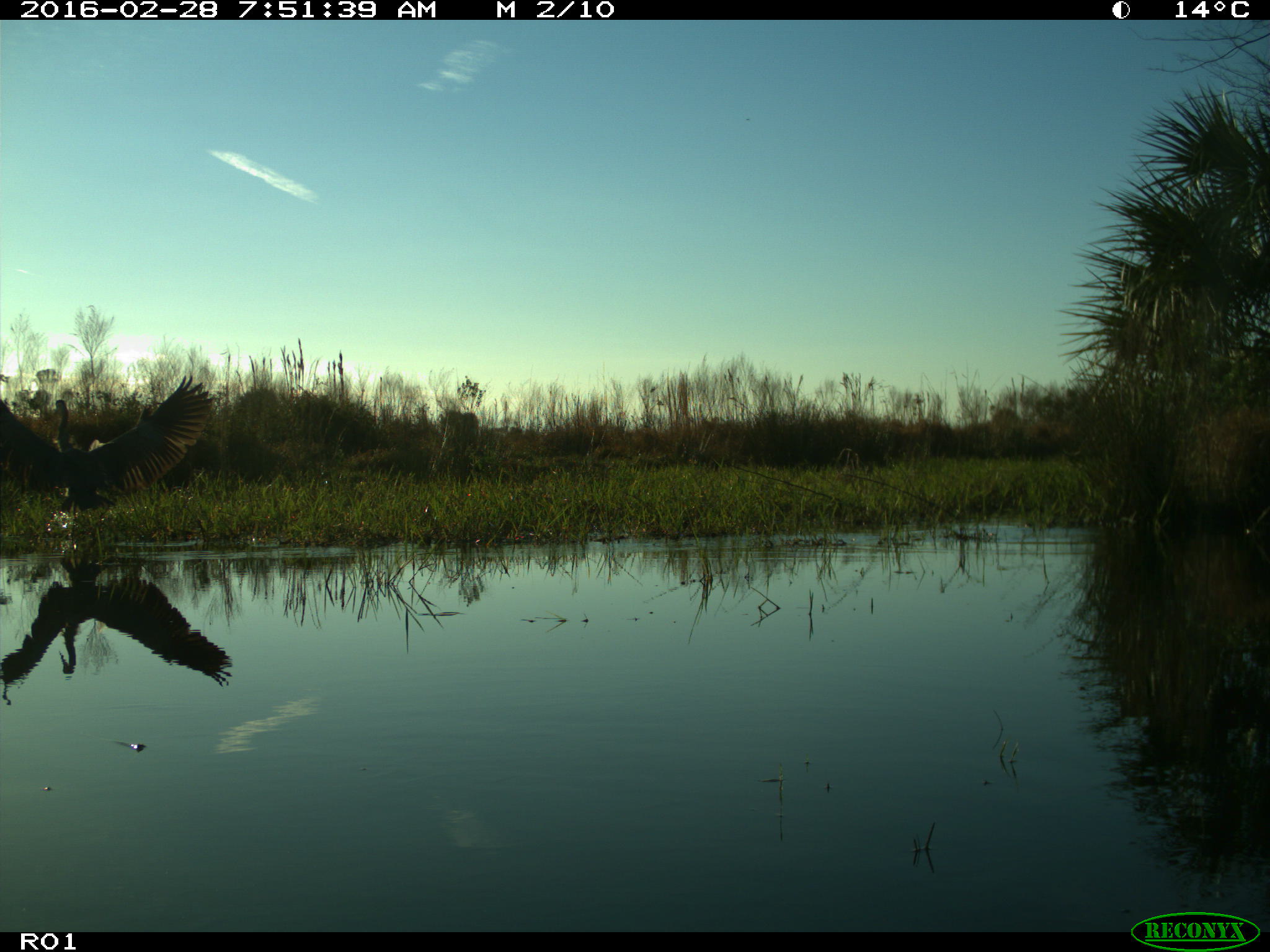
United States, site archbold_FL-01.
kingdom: Animalia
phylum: Chordata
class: Aves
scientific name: Aves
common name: birds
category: unidentified bird